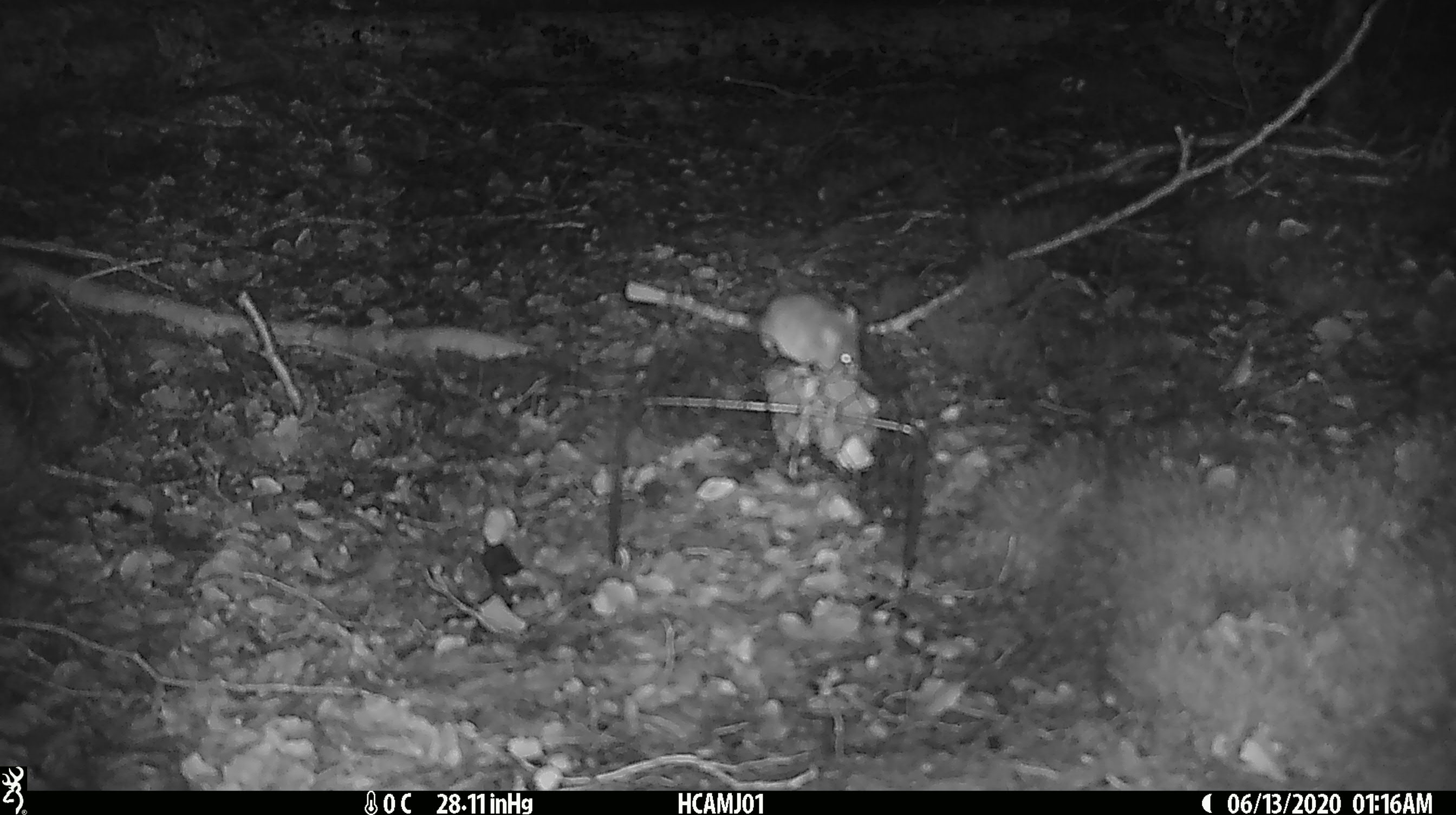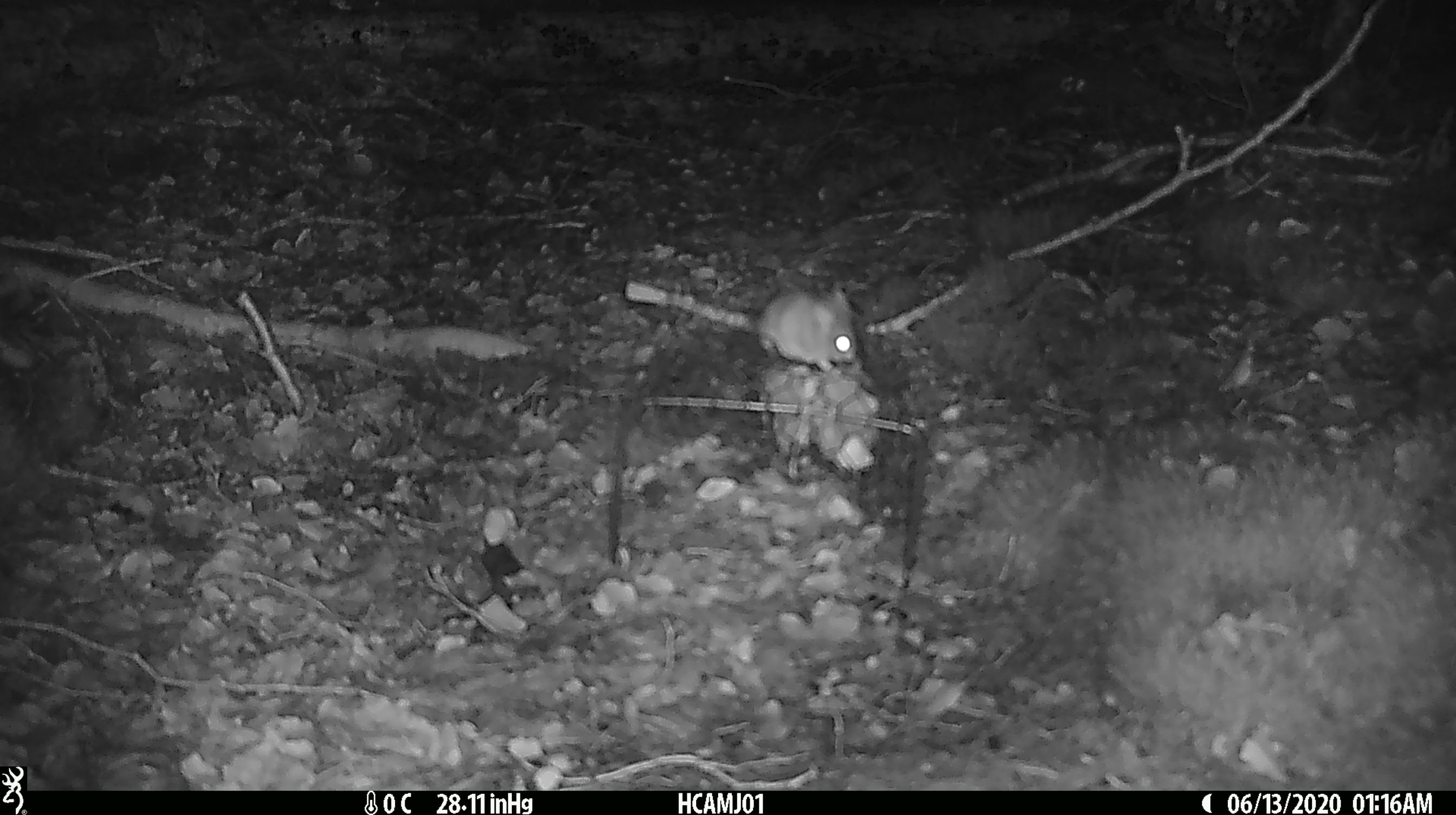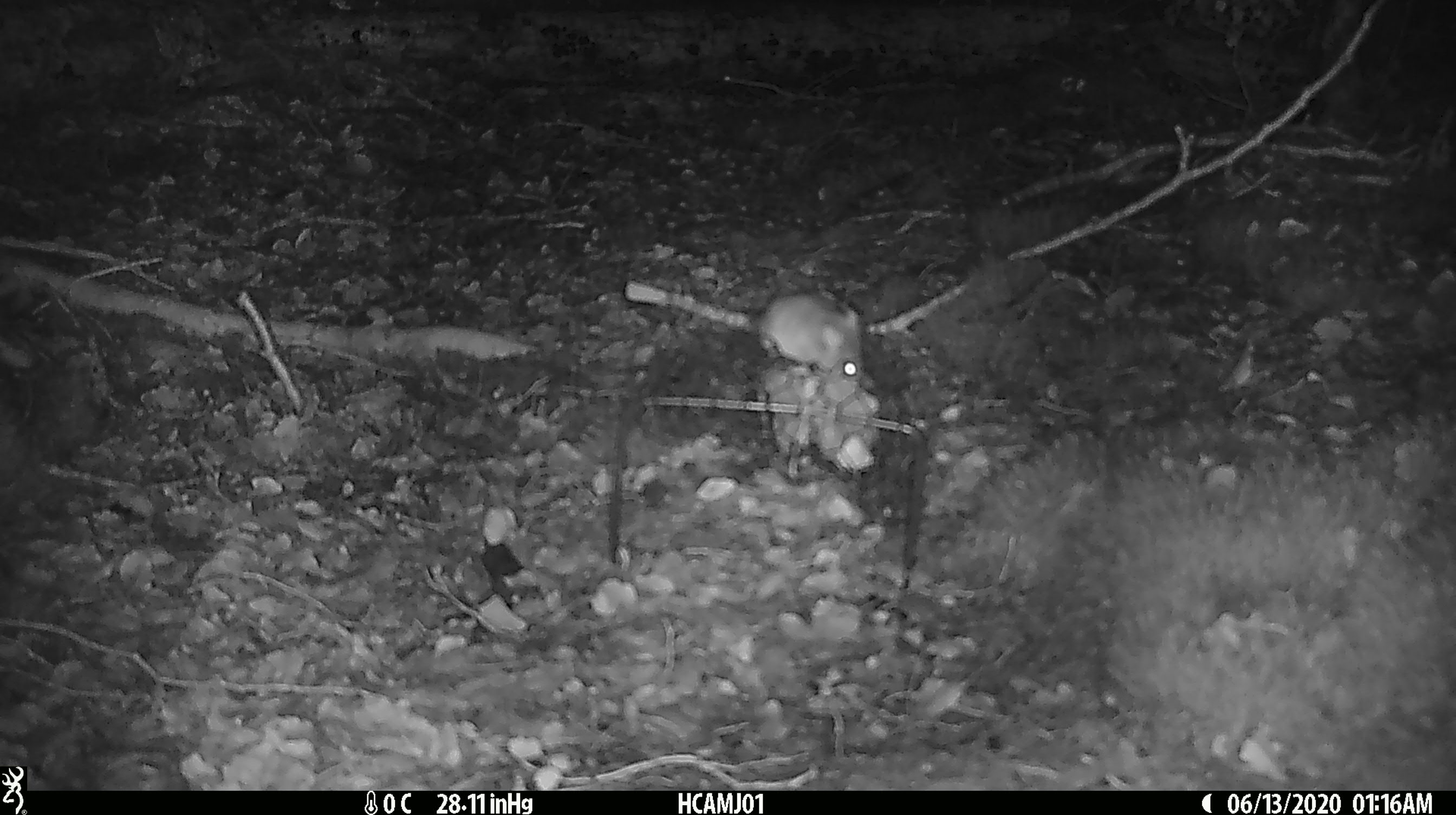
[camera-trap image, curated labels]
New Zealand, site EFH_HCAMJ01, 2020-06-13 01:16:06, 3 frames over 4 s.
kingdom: Animalia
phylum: Chordata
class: Mammalia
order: Rodentia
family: Muridae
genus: Mus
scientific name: Mus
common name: mouse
Mouse (Mus).